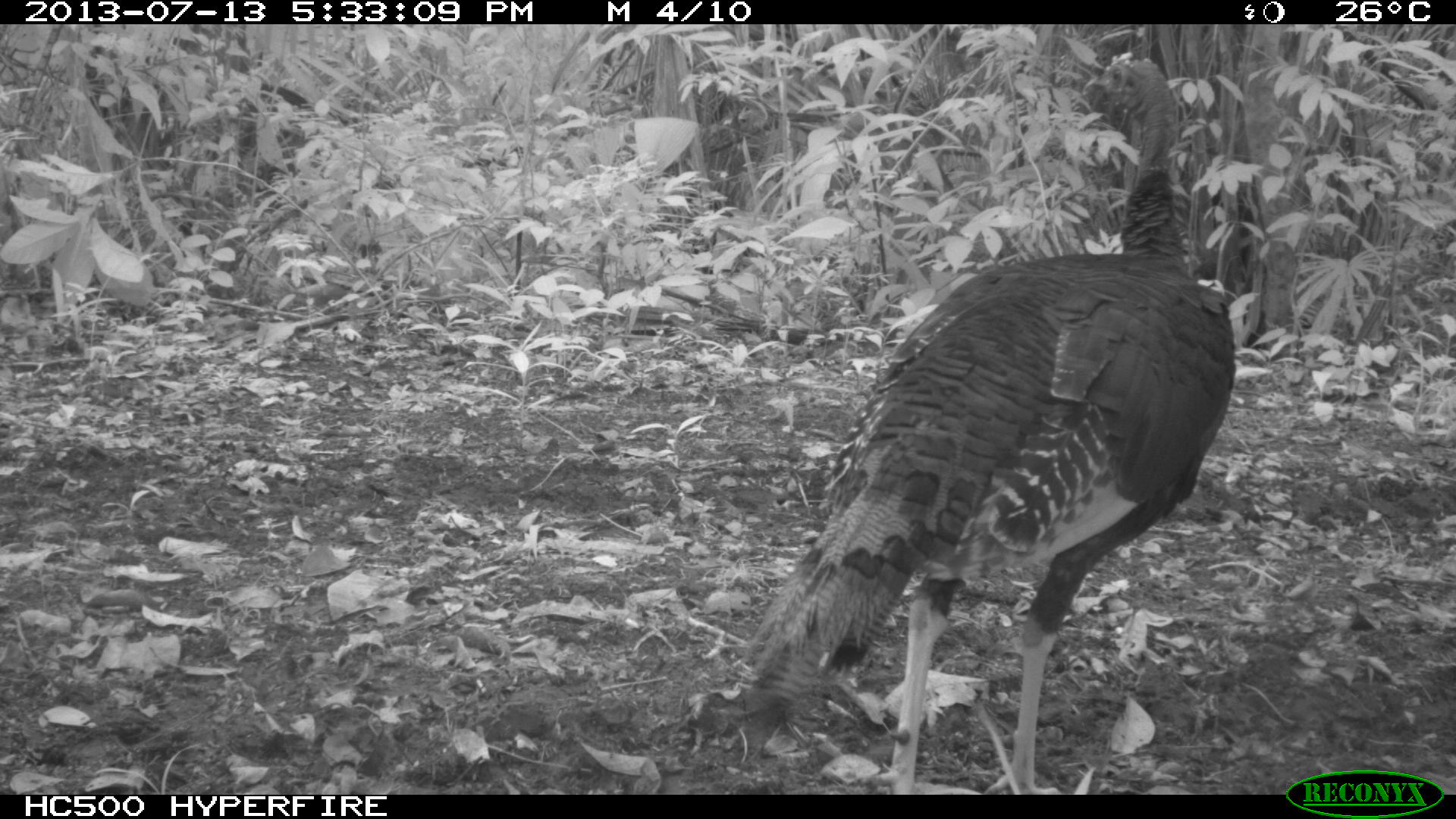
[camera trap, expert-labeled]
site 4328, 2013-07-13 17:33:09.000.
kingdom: Animalia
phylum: Chordata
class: Aves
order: Galliformes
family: Phasianidae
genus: Meleagris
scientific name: Meleagris ocellata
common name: ocellated turkey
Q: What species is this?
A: Meleagris ocellata (ocellated turkey).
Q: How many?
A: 1.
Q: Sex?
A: Female.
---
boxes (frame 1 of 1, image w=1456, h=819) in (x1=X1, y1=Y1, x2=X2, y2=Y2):
meleagris ocellata: (x1=733, y1=51, x2=1240, y2=792)